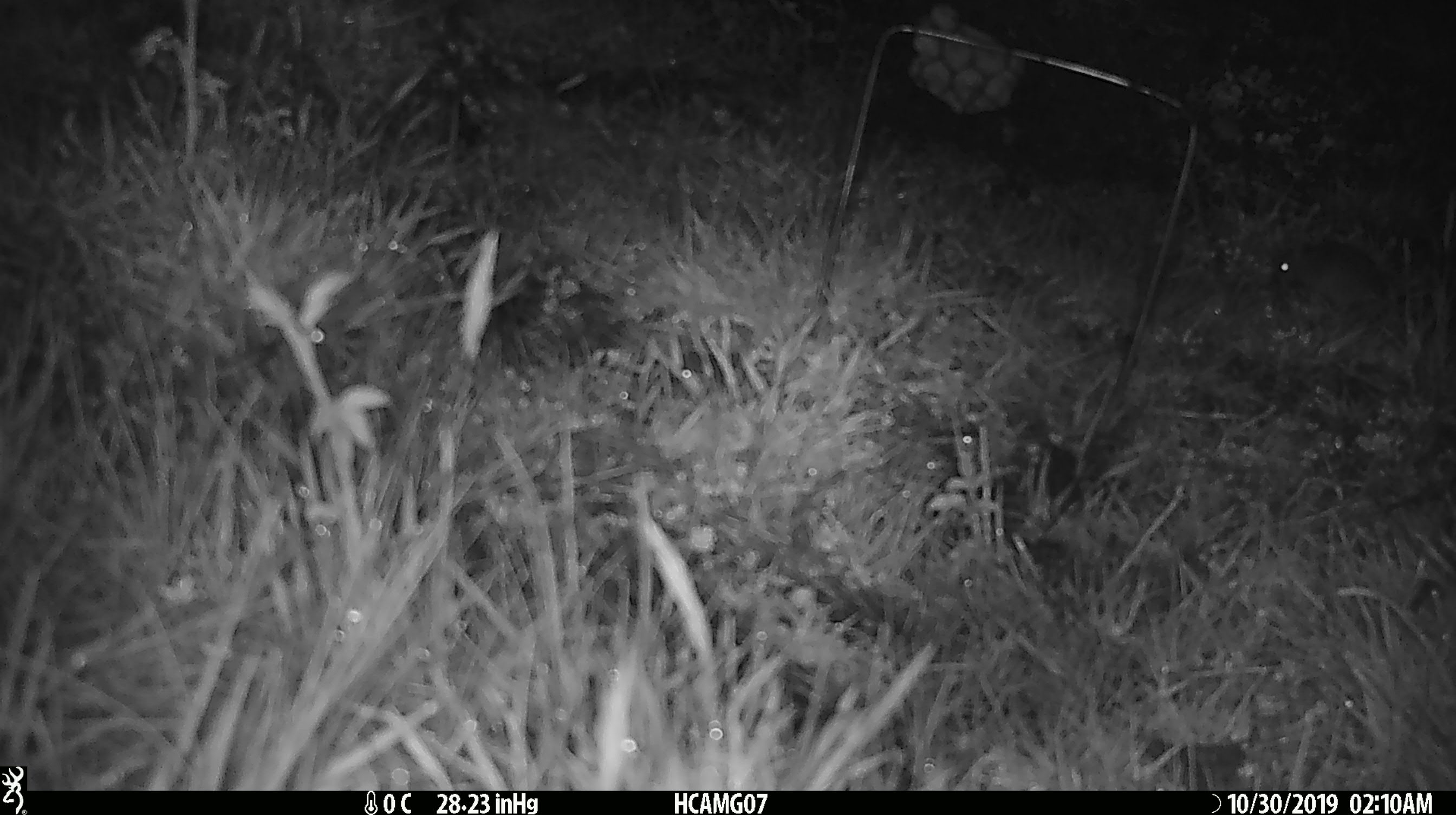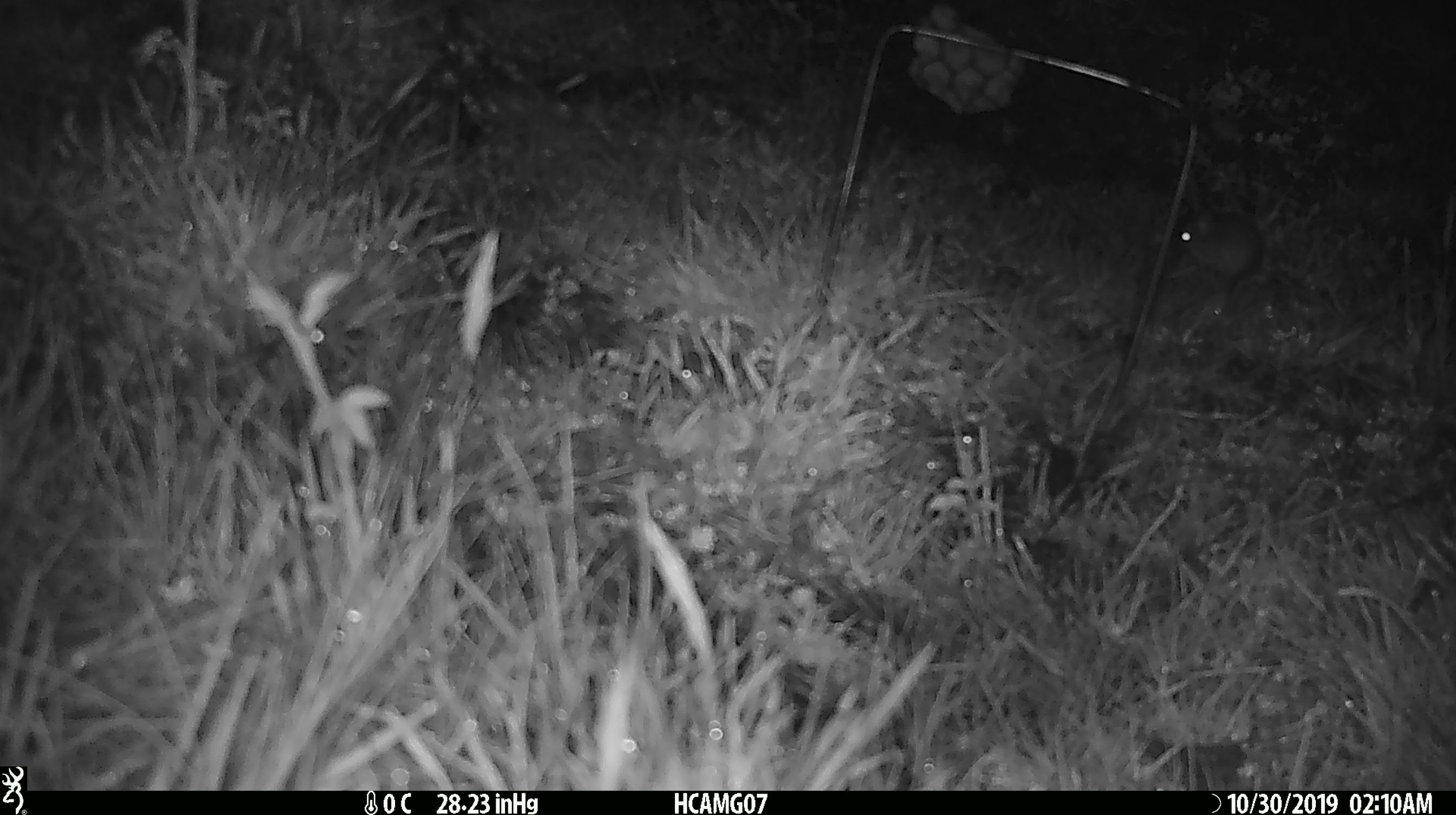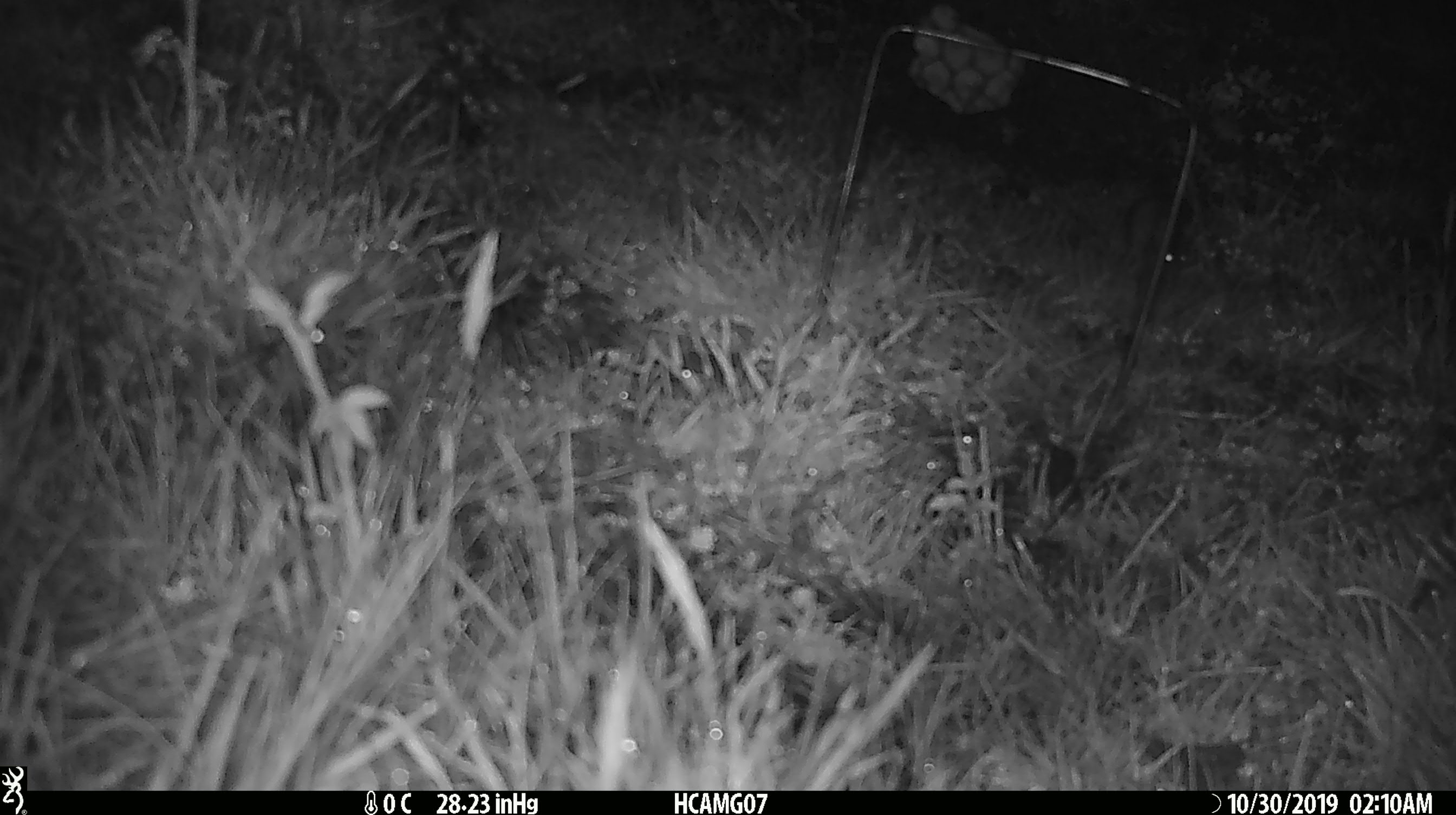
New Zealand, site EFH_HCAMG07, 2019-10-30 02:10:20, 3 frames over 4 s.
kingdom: Animalia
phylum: Chordata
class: Mammalia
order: Rodentia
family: Muridae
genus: Mus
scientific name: Mus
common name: mouse